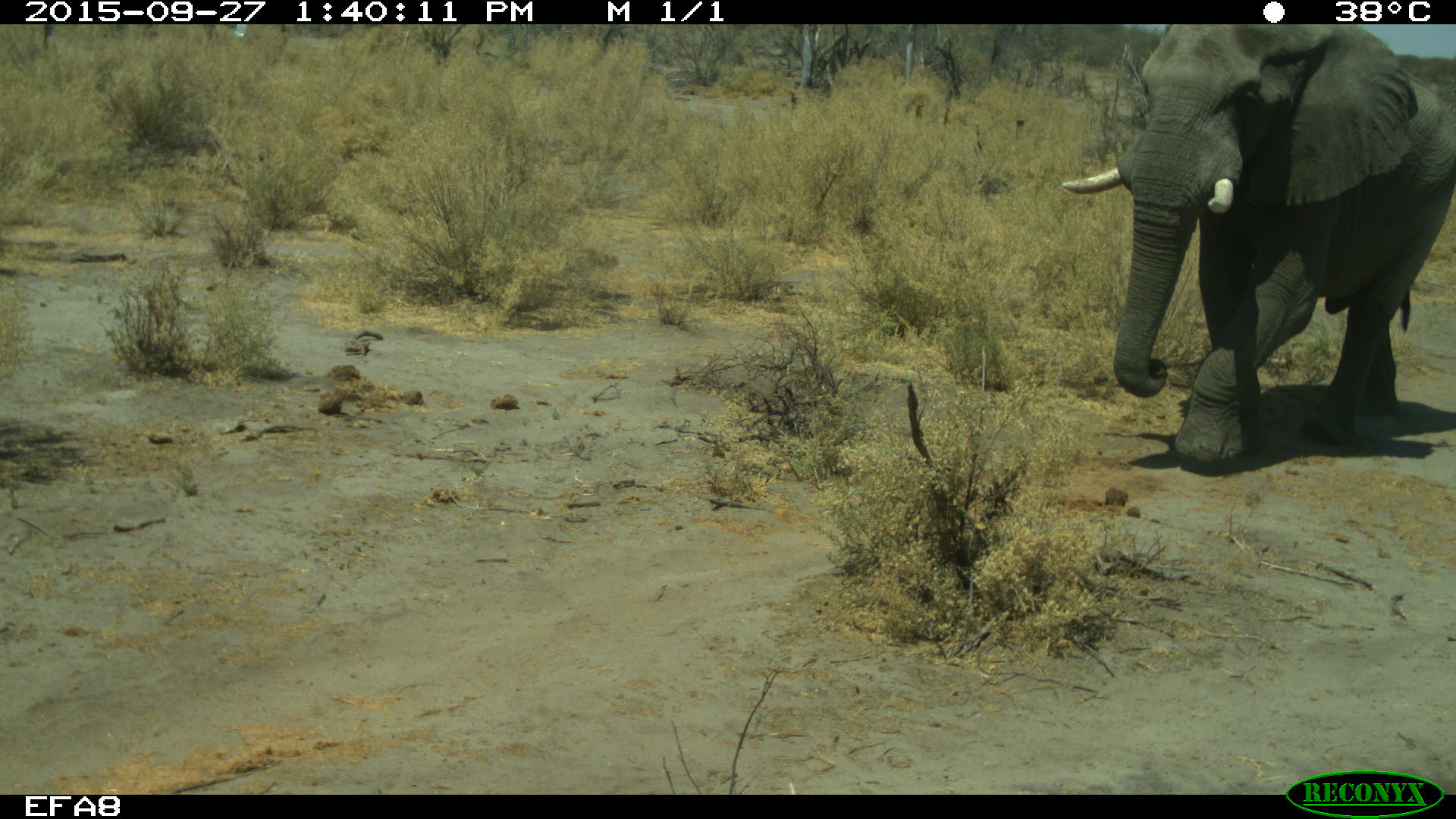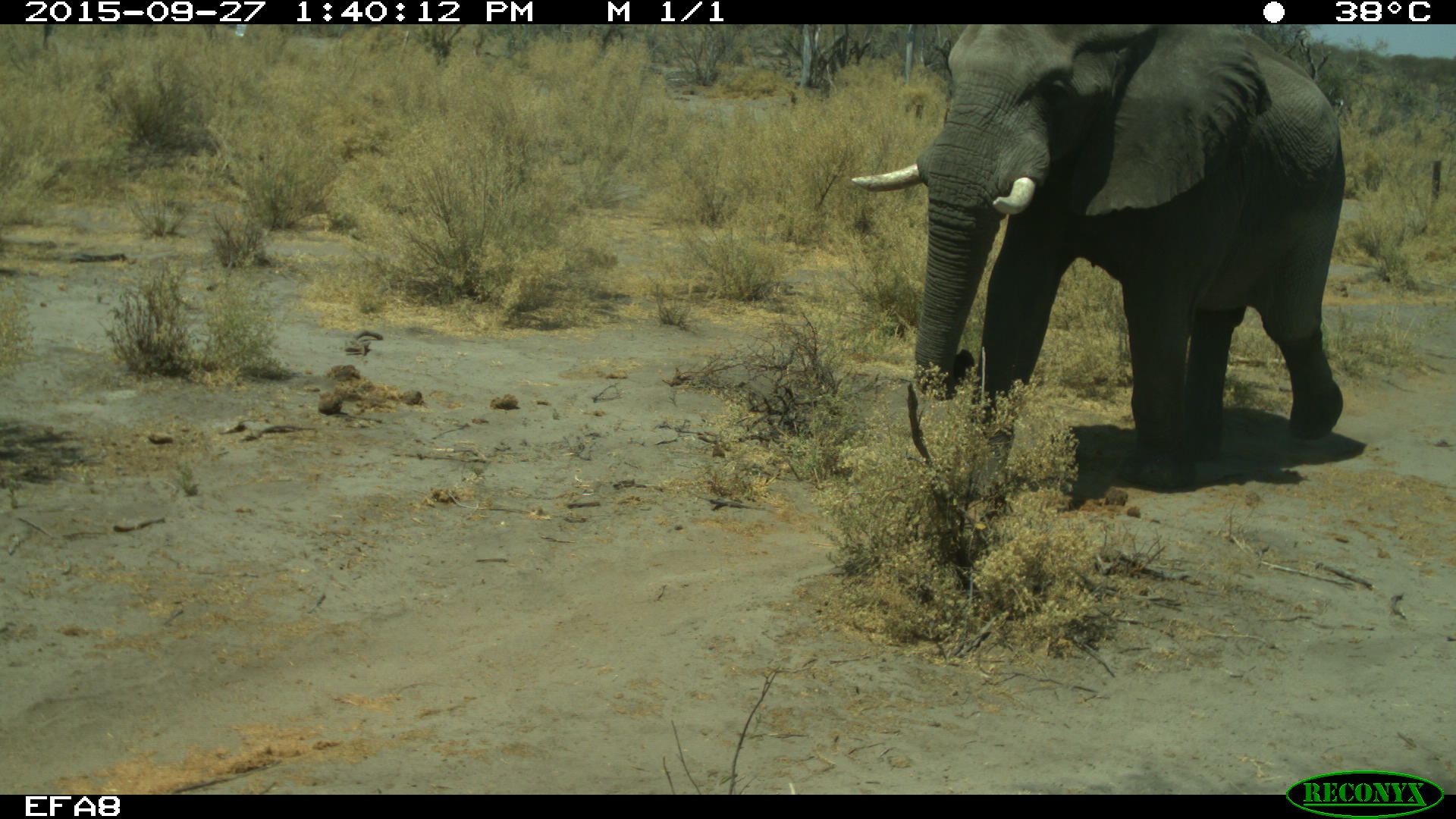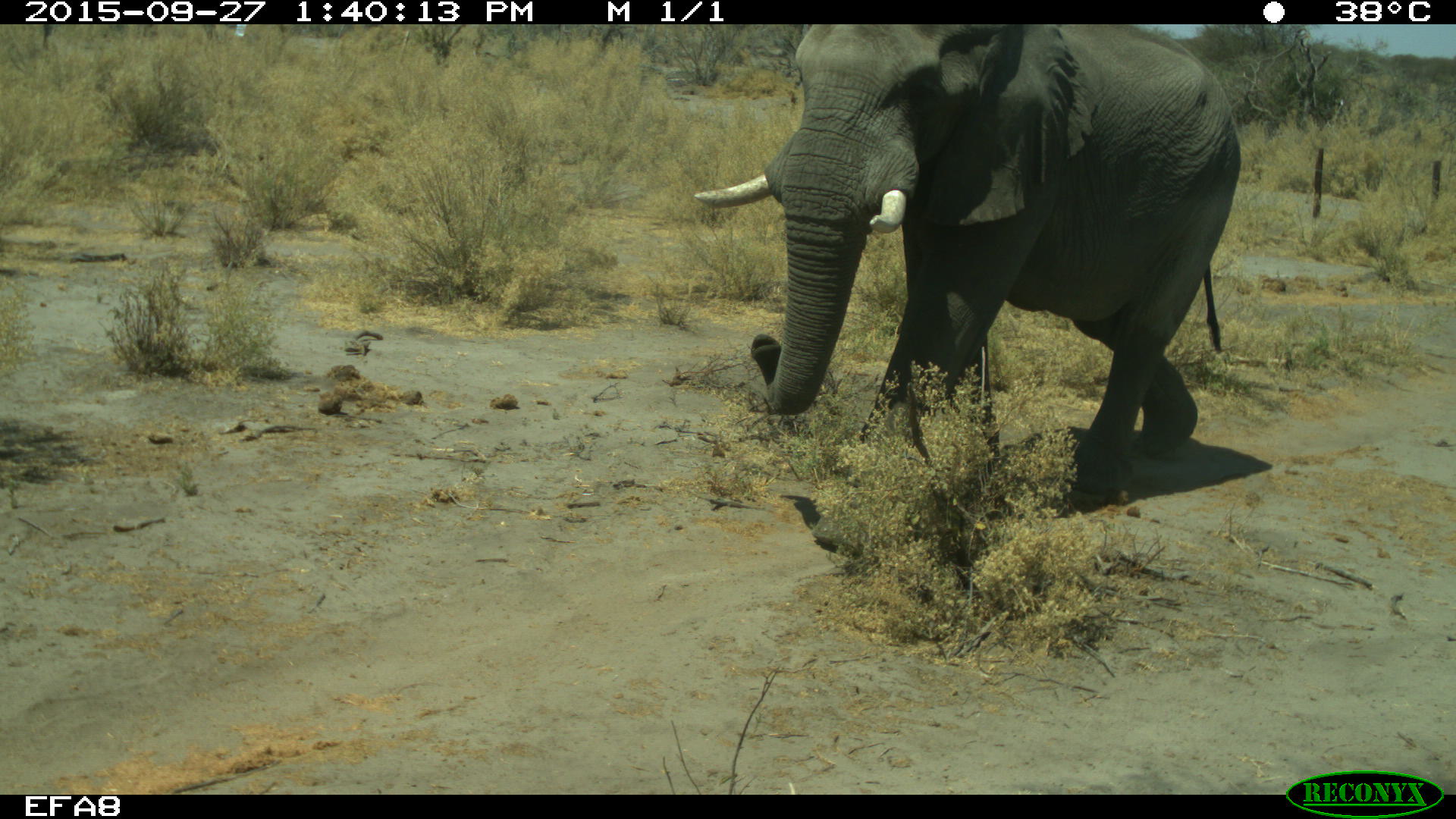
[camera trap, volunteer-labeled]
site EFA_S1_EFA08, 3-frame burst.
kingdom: Animalia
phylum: Chordata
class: Mammalia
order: Proboscidea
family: Elephantidae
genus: Loxodonta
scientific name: Loxodonta africana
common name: african bush elephant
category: elephant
Elephant (african bush elephant) (Loxodonta africana), count 1. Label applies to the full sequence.